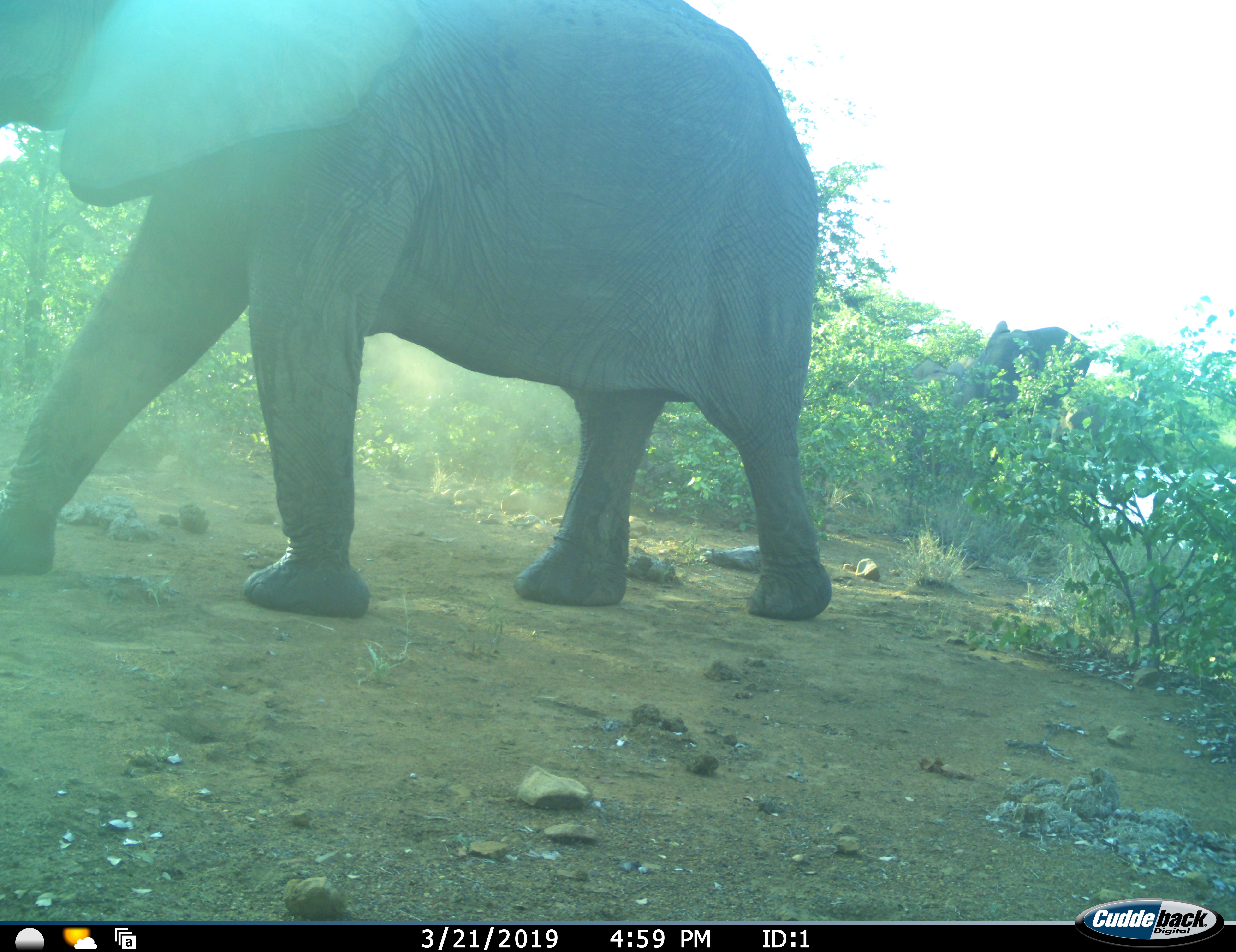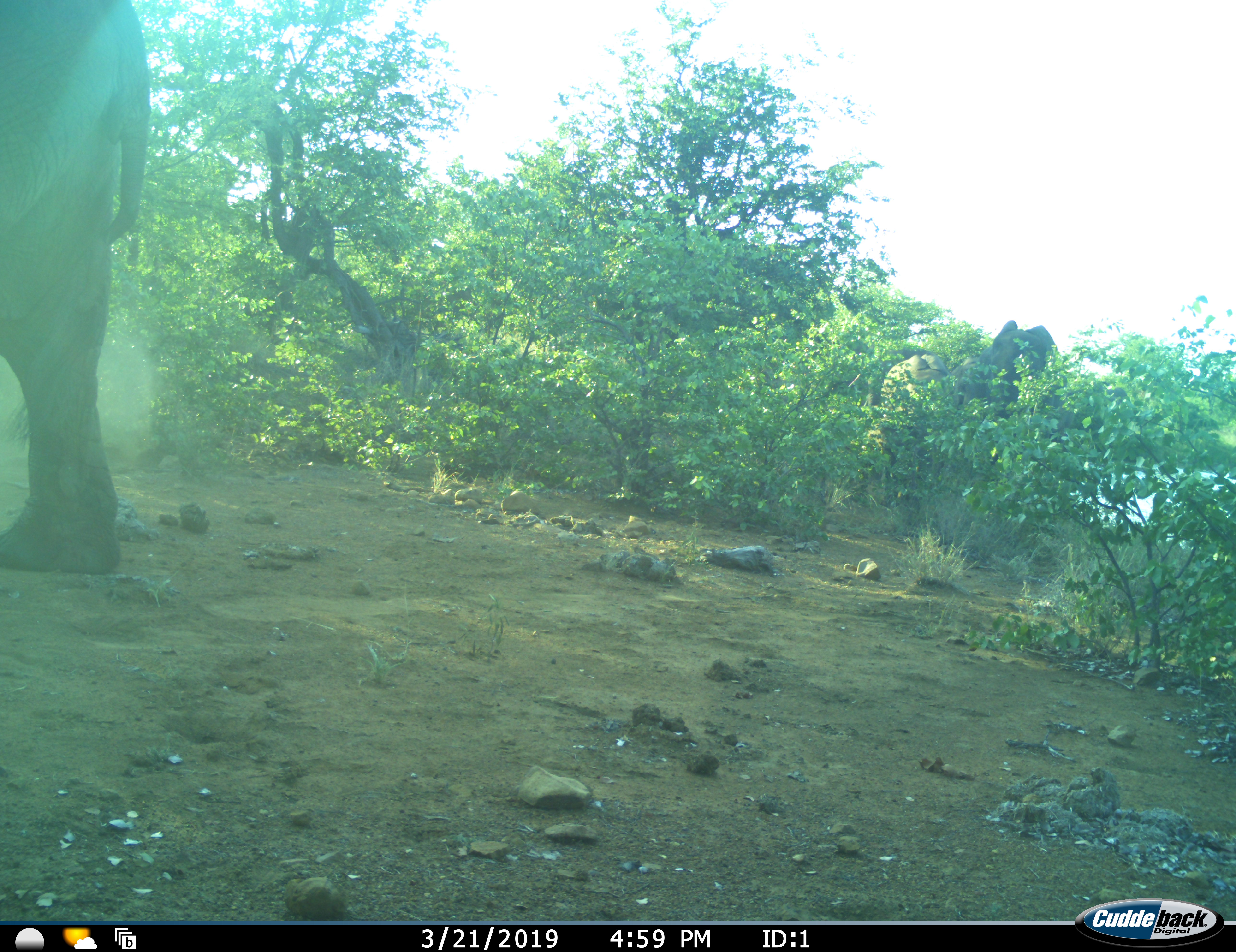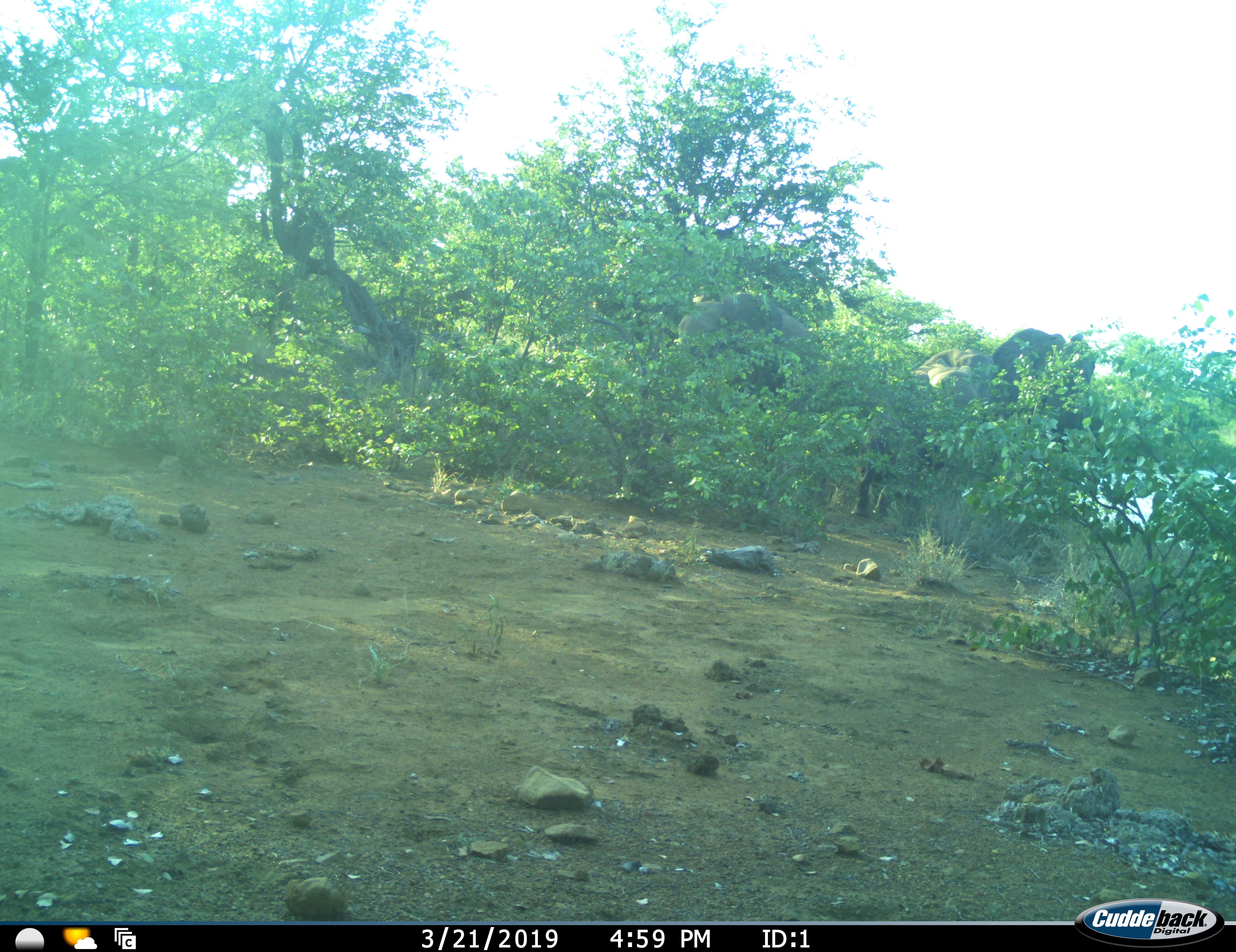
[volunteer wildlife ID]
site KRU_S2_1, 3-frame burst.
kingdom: Animalia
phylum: Chordata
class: Mammalia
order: Proboscidea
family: Elephantidae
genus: Loxodonta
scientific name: Loxodonta africana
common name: african bush elephant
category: elephant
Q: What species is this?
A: Elephant (african bush elephant) (Loxodonta africana).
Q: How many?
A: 3.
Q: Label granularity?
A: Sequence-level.